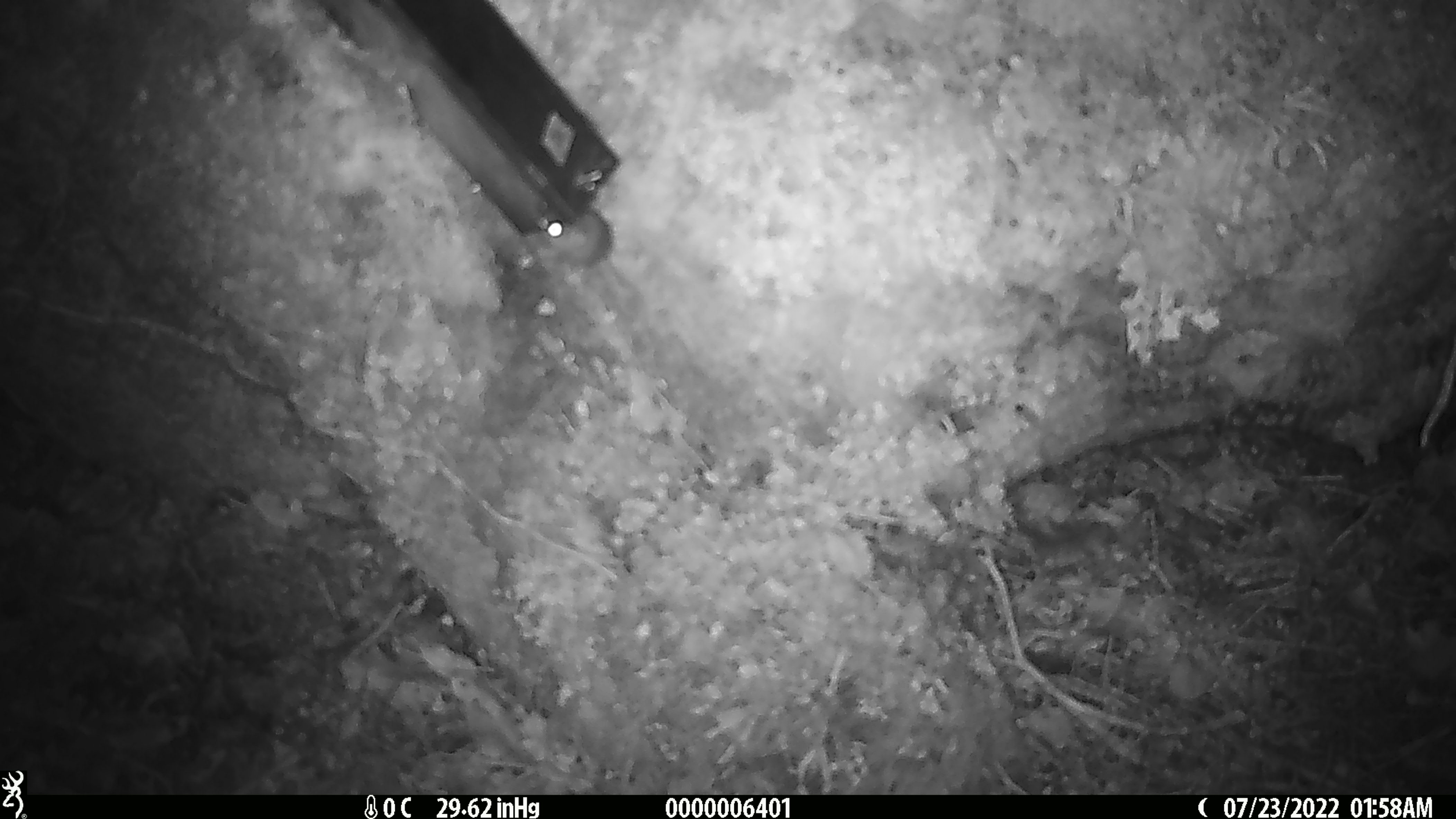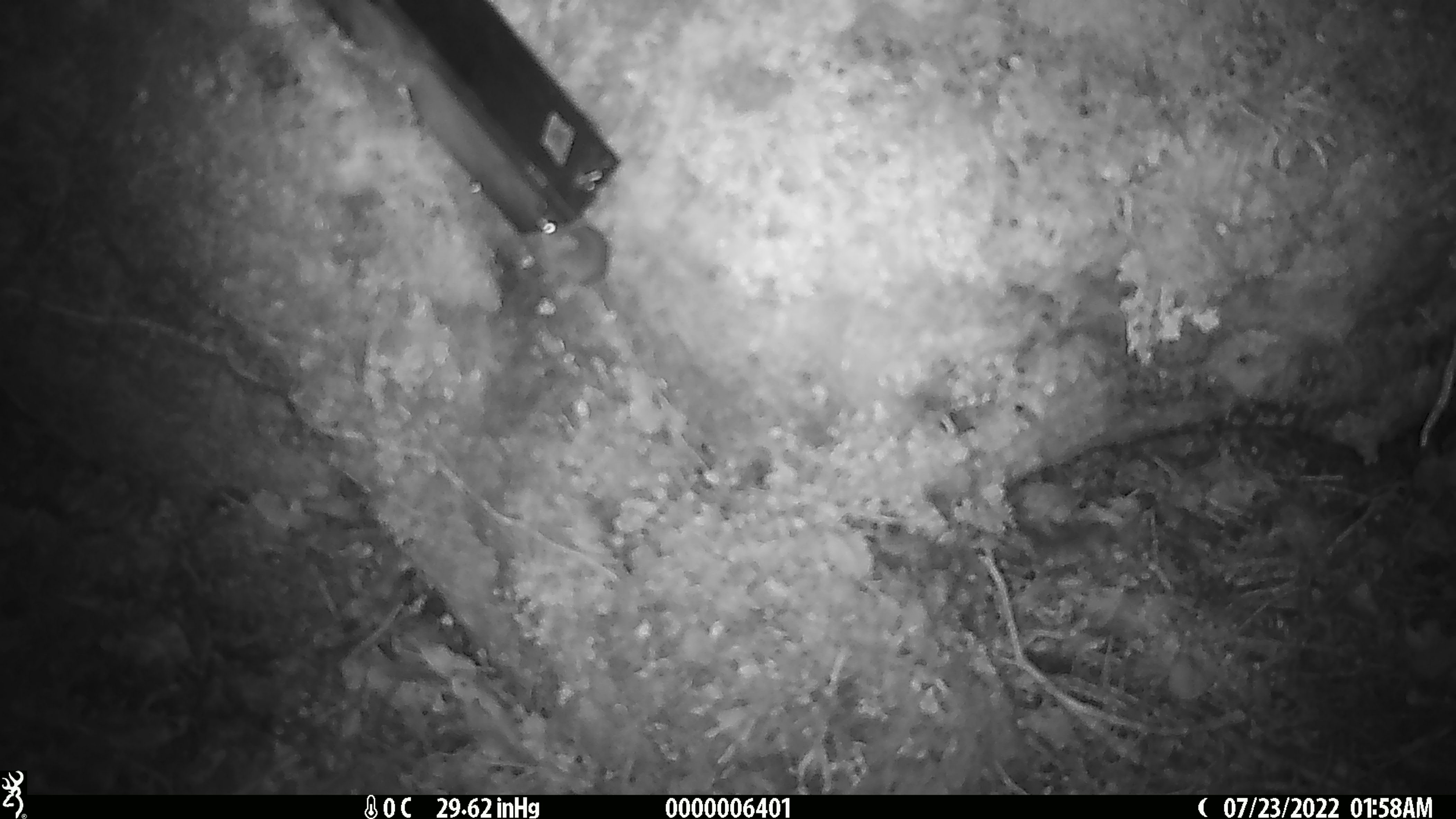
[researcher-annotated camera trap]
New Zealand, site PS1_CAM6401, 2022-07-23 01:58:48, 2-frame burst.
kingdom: Animalia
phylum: Chordata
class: Mammalia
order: Rodentia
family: Muridae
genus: Mus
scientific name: Mus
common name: mouse